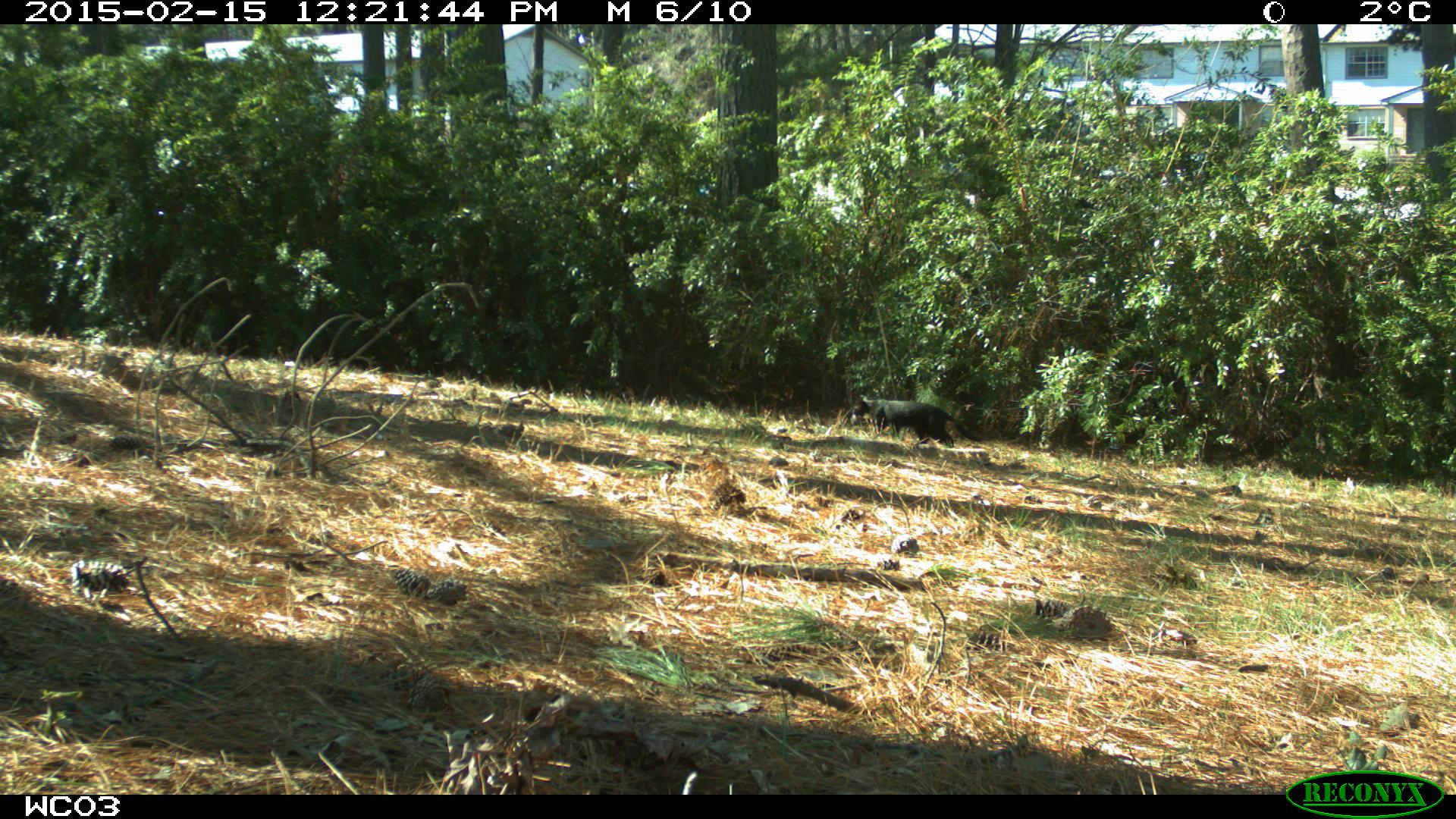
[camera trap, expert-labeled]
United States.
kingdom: Animalia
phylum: Chordata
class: Mammalia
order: Carnivora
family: Felidae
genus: Felis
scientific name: Felis catus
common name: domestic cat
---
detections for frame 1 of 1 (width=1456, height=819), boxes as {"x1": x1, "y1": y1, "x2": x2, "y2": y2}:
Domestic Cat: {"x1": 853, "y1": 388, "x2": 968, "y2": 454}